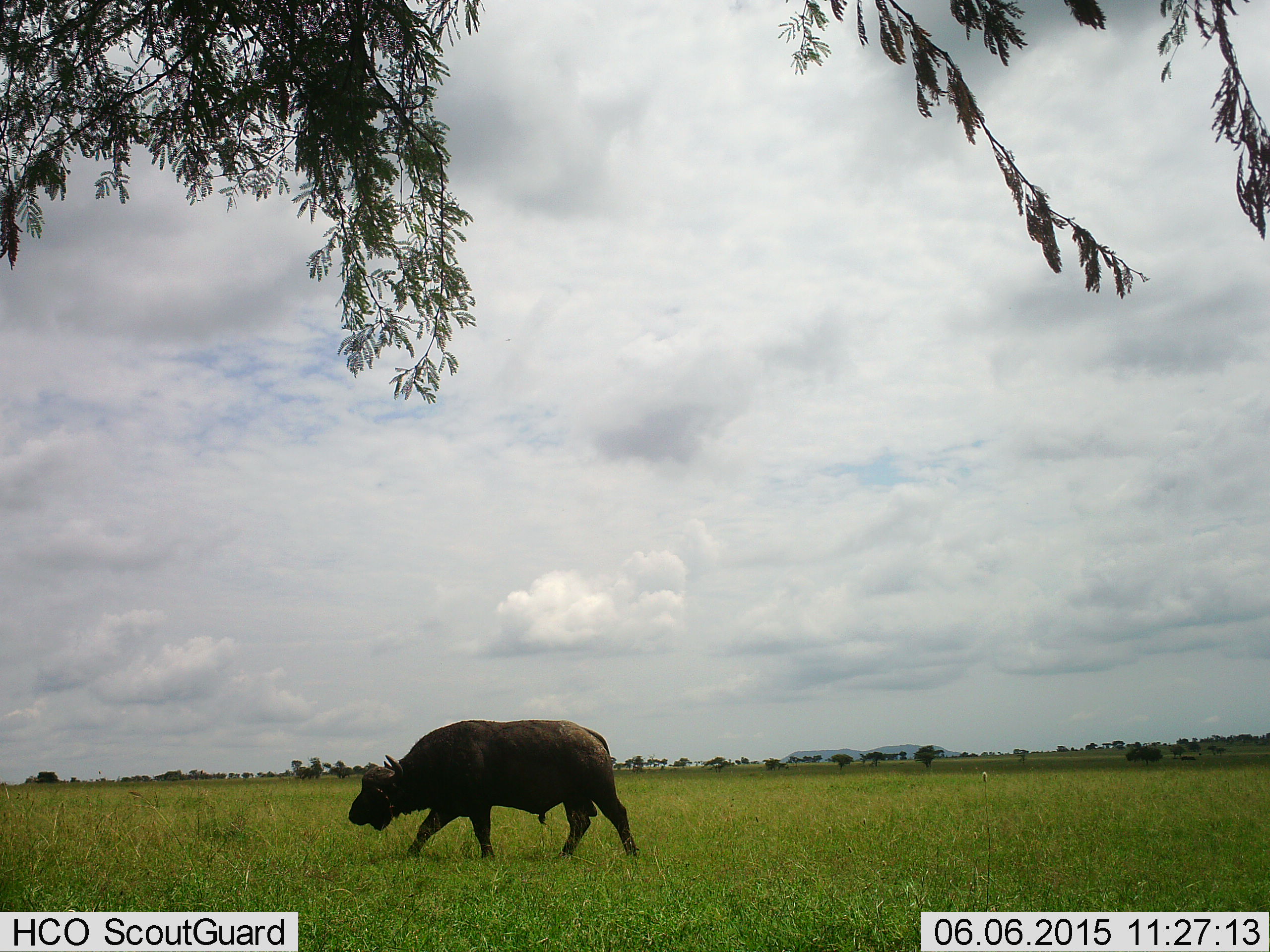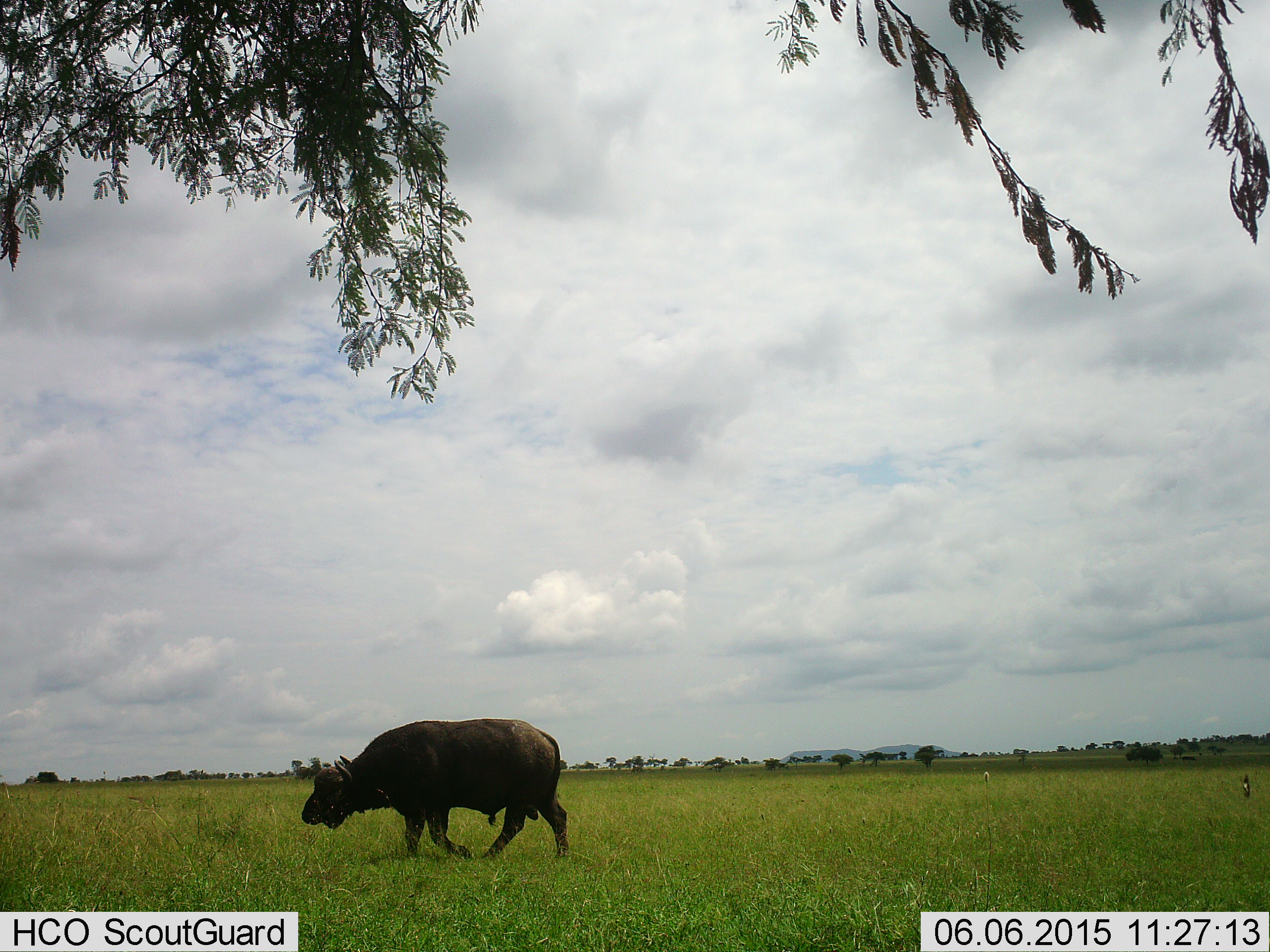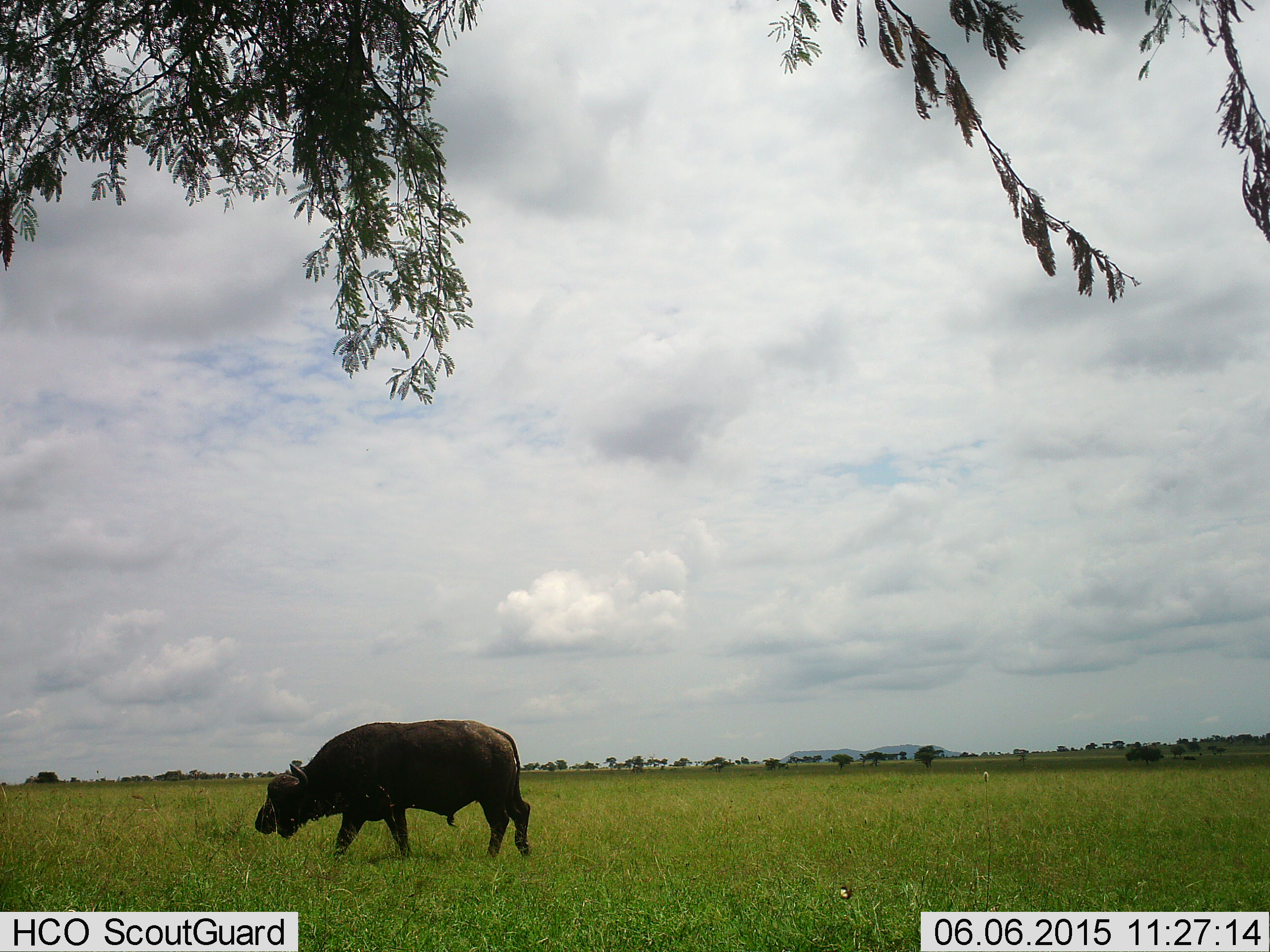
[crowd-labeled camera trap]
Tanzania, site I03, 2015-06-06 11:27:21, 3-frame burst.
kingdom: Animalia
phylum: Chordata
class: Mammalia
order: Artiodactyla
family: Bovidae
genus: Syncerus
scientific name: Syncerus caffer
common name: cape buffalo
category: buffalo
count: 1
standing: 0%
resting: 0%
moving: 100%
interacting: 0%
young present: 0%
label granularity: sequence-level